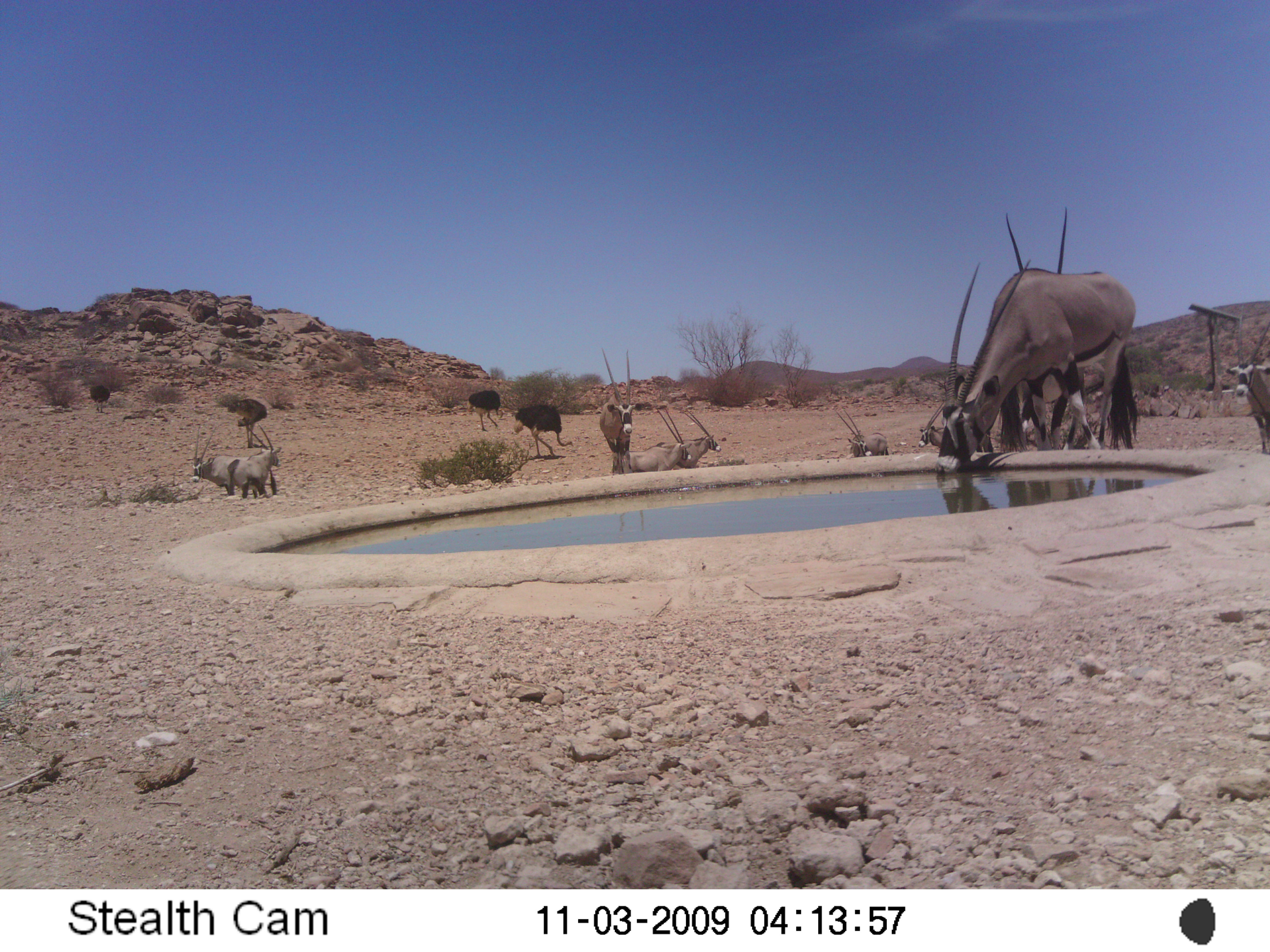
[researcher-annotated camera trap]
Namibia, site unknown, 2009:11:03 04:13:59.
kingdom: Animalia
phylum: Chordata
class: Mammalia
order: Artiodactyla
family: Bovidae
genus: Oryx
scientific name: Oryx gazella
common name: gemsbok